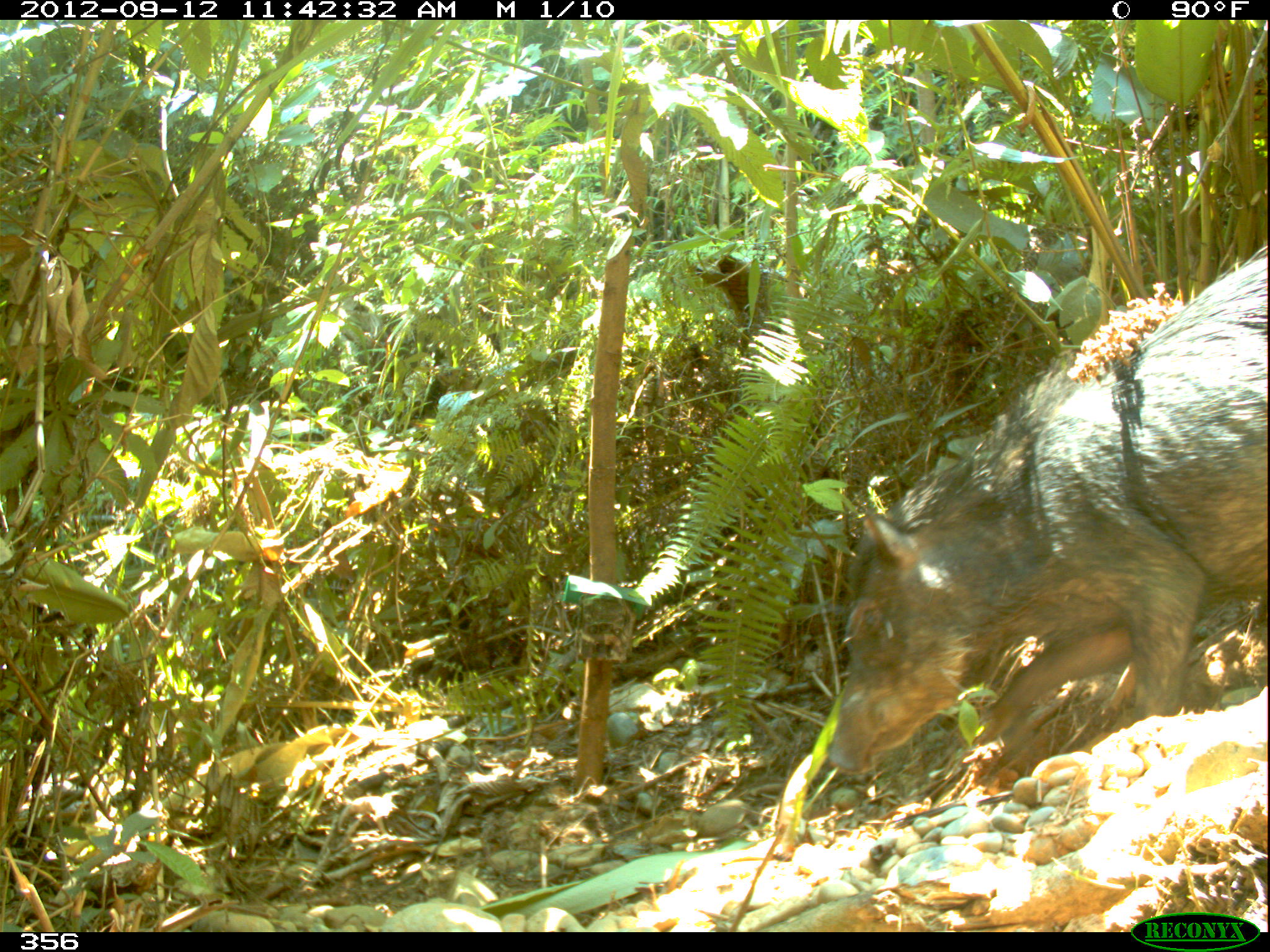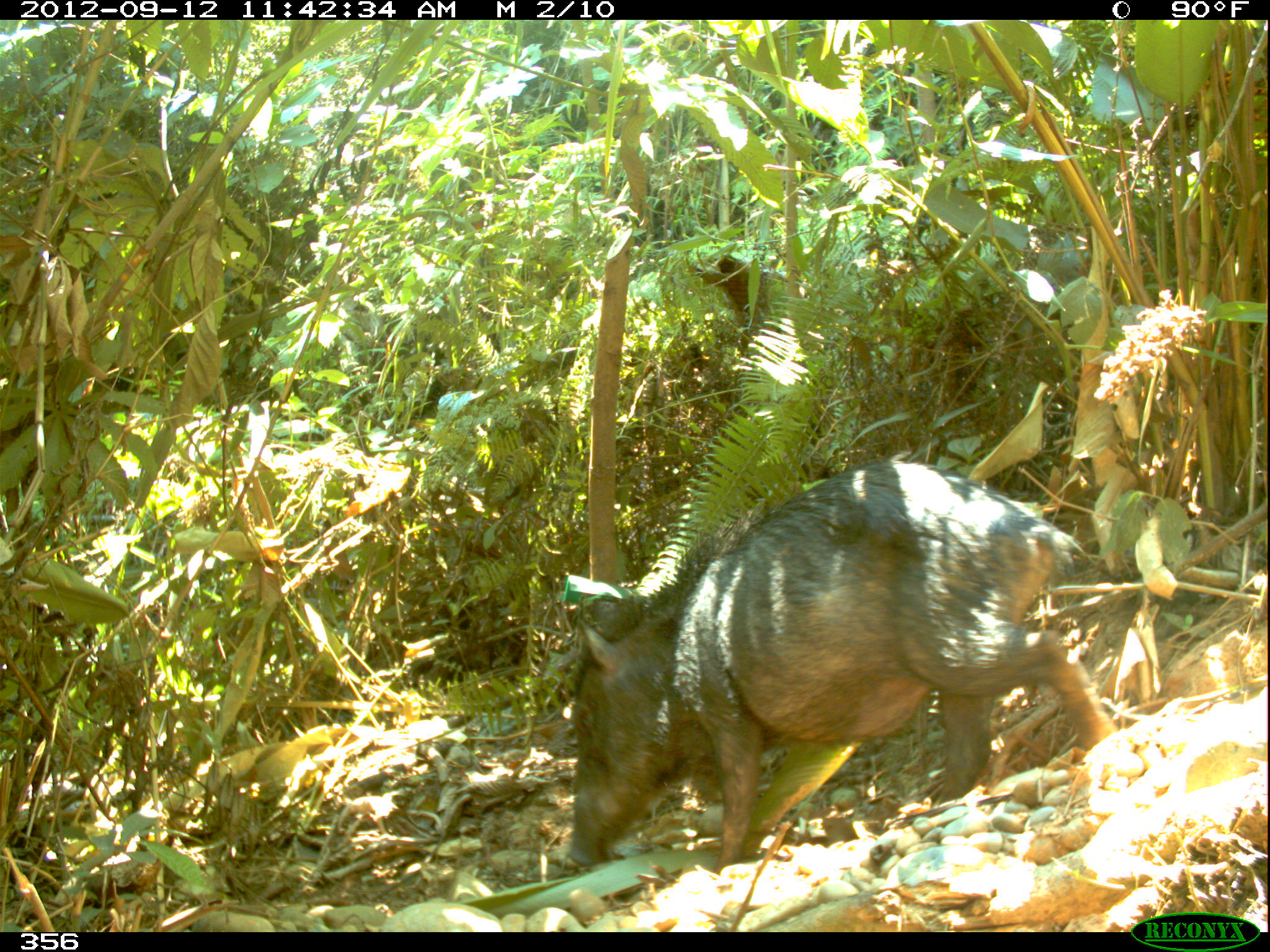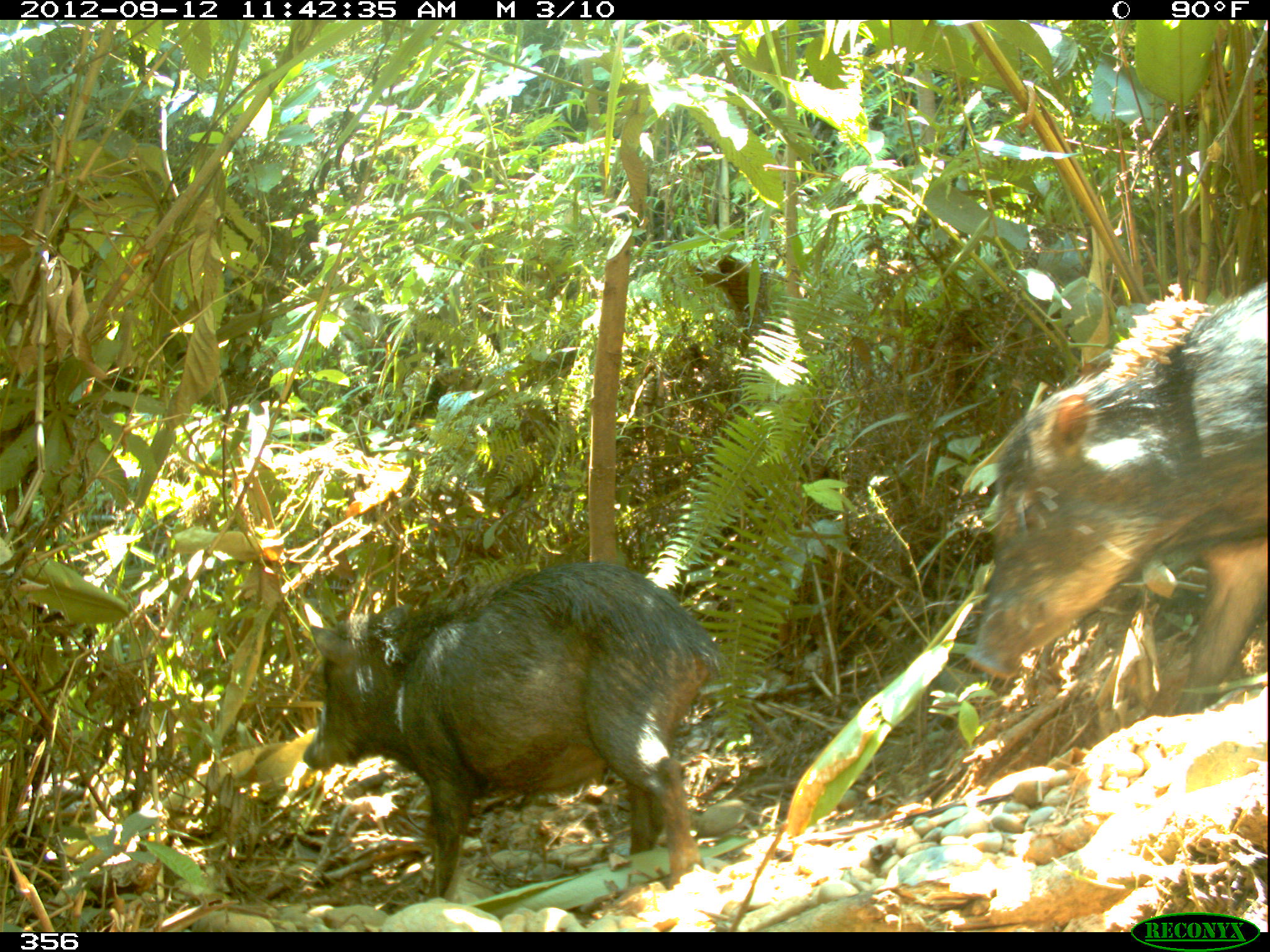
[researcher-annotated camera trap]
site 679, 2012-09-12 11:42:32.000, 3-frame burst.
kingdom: Animalia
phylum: Chordata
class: Mammalia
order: Artiodactyla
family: Tayassuidae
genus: Tayassu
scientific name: Tayassu pecari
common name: white-lipped peccary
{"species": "Tayassu pecari (white-lipped peccary)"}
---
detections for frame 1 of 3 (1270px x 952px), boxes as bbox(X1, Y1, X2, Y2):
tayassu pecari: bbox(826, 255, 1270, 773)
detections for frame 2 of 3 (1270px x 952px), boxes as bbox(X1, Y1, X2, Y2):
tayassu pecari: bbox(566, 458, 1114, 873)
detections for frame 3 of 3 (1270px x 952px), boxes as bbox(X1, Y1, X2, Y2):
tayassu pecari: bbox(303, 562, 725, 901); bbox(965, 281, 1269, 715)